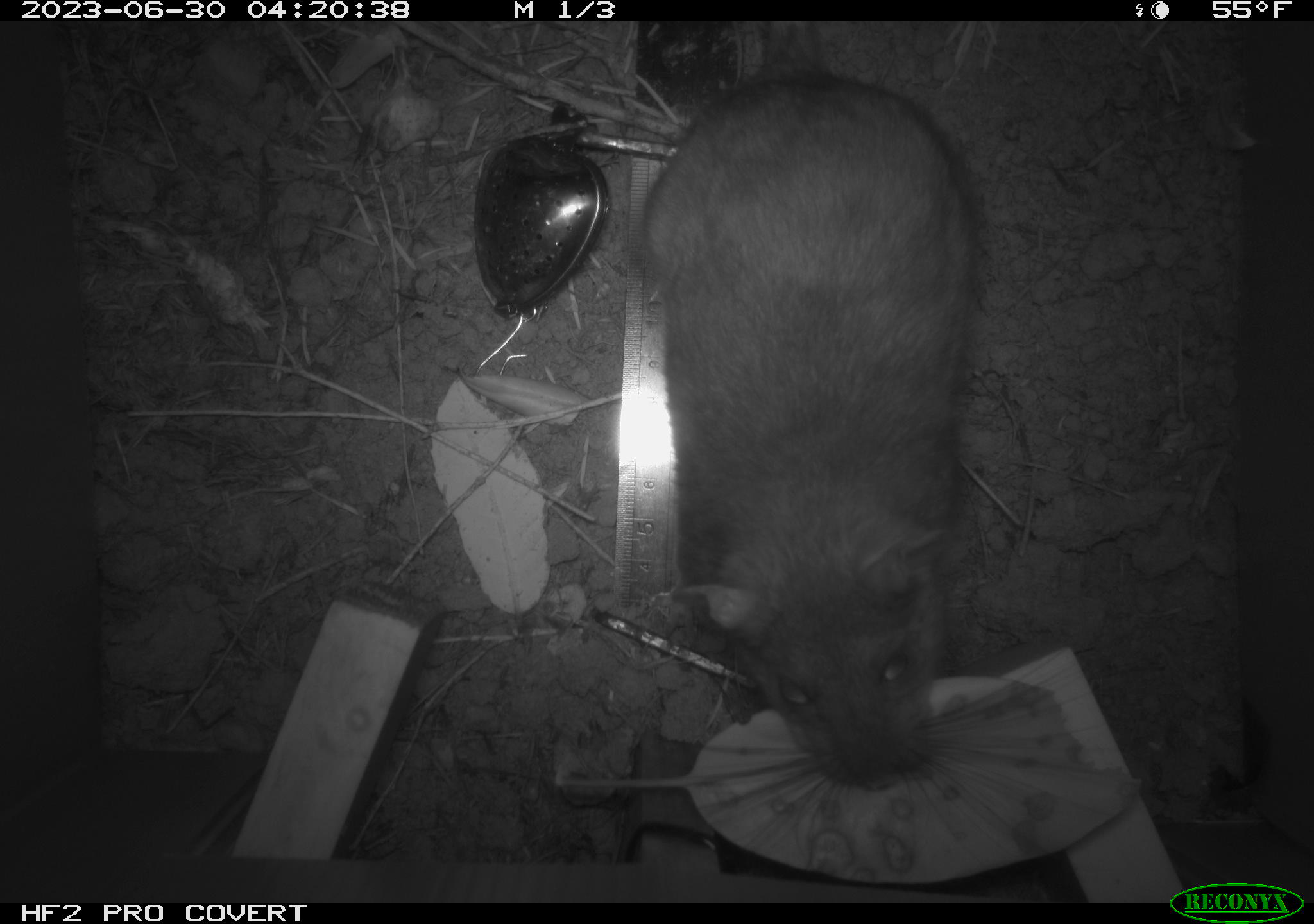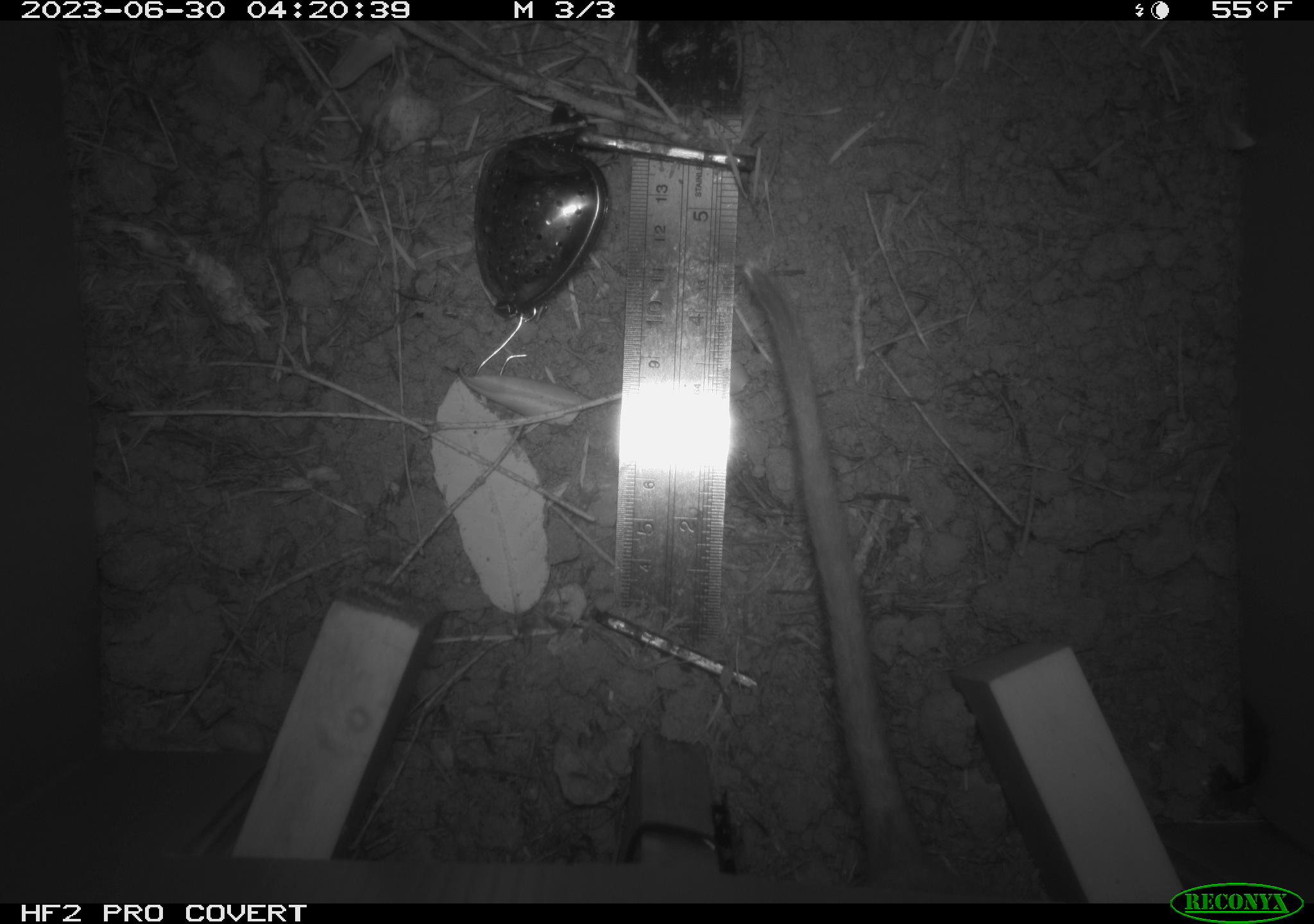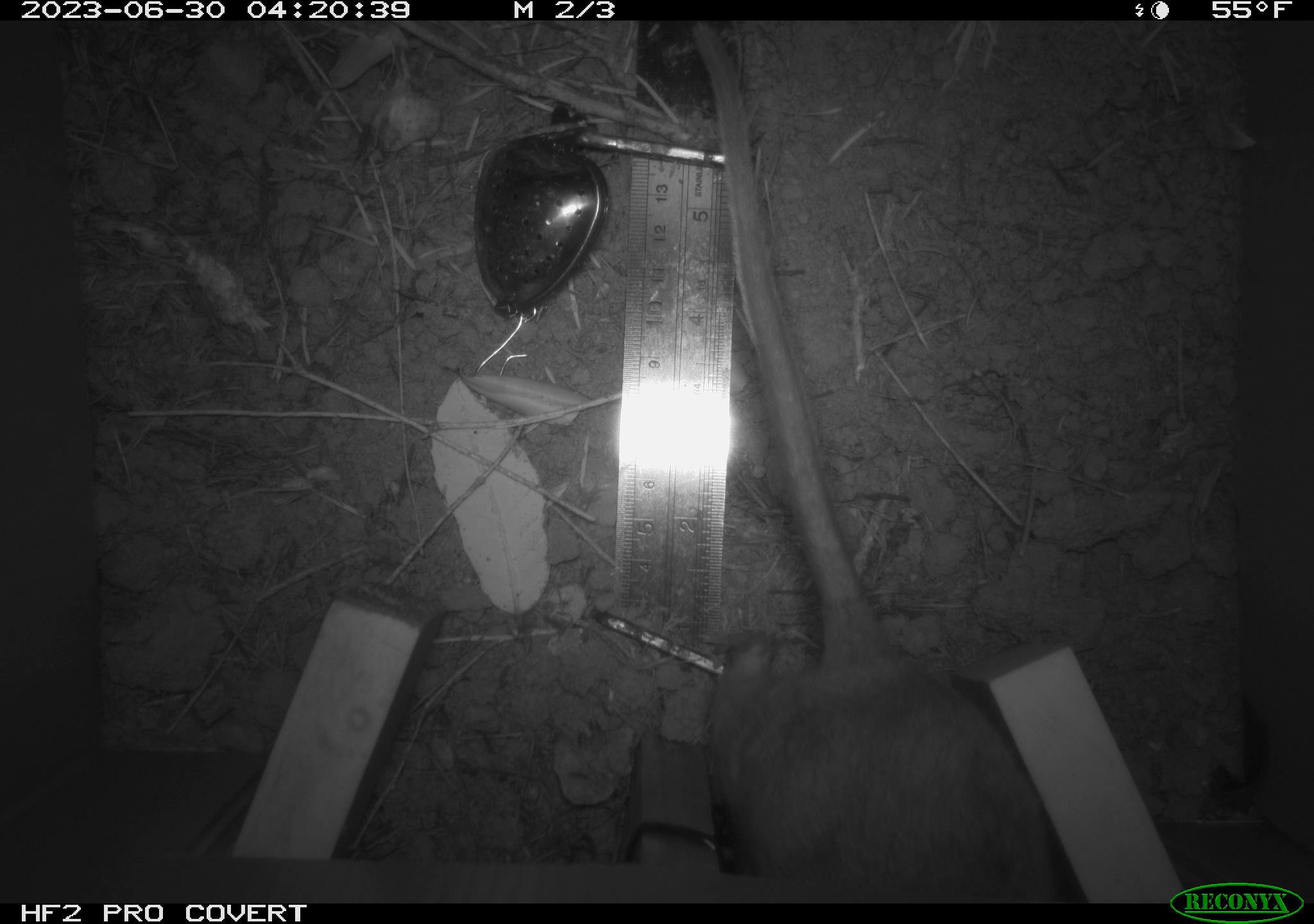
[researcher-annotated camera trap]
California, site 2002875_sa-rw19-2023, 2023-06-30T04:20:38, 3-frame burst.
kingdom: Animalia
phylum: Chordata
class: Mammalia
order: Rodentia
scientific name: Rodentia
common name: mouse species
Mouse species (Rodentia).